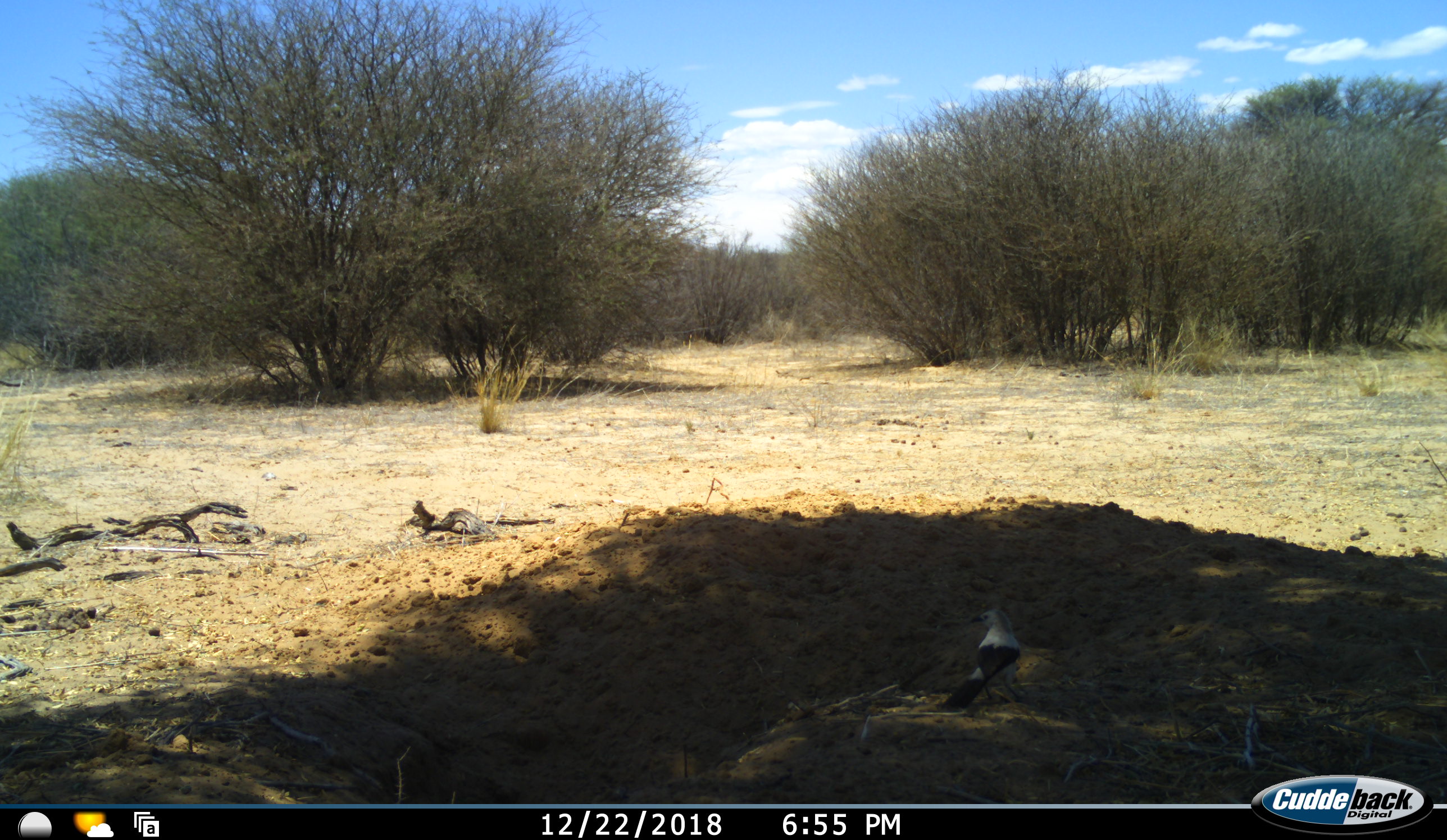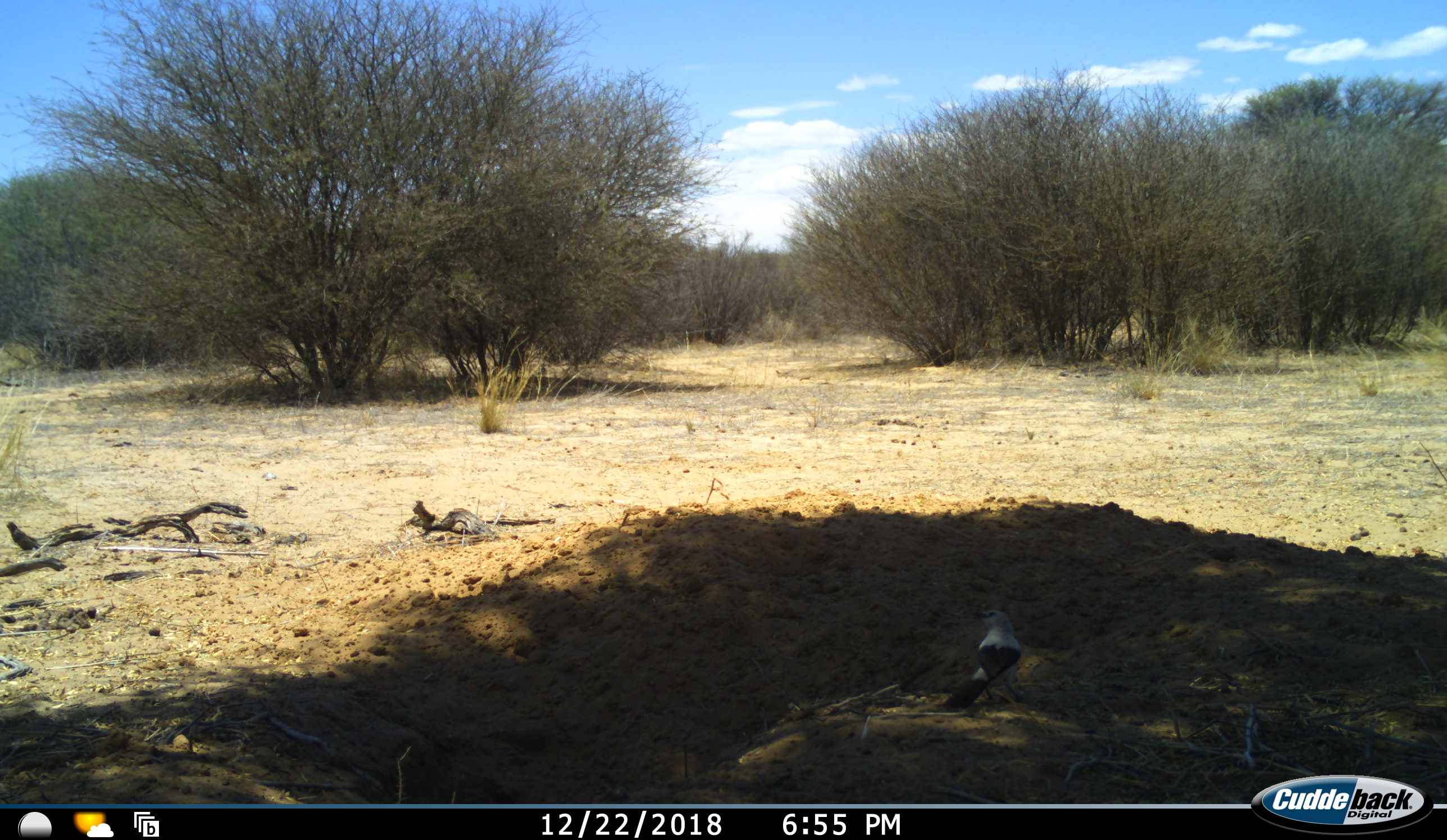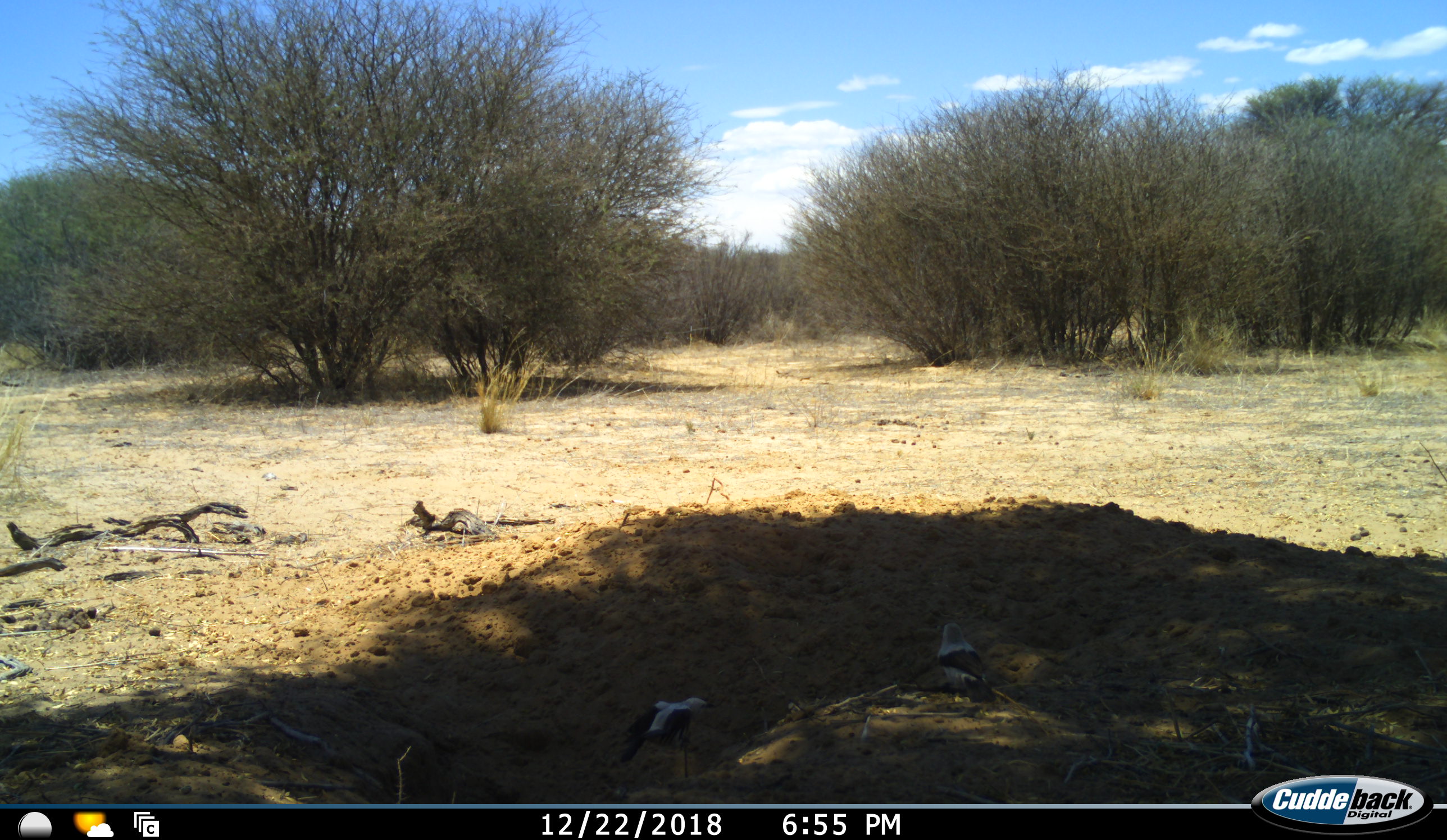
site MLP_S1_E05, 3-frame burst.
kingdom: Animalia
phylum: Chordata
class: Aves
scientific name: Aves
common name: bird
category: birdother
Birdother (bird) (Aves), count 2. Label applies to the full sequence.